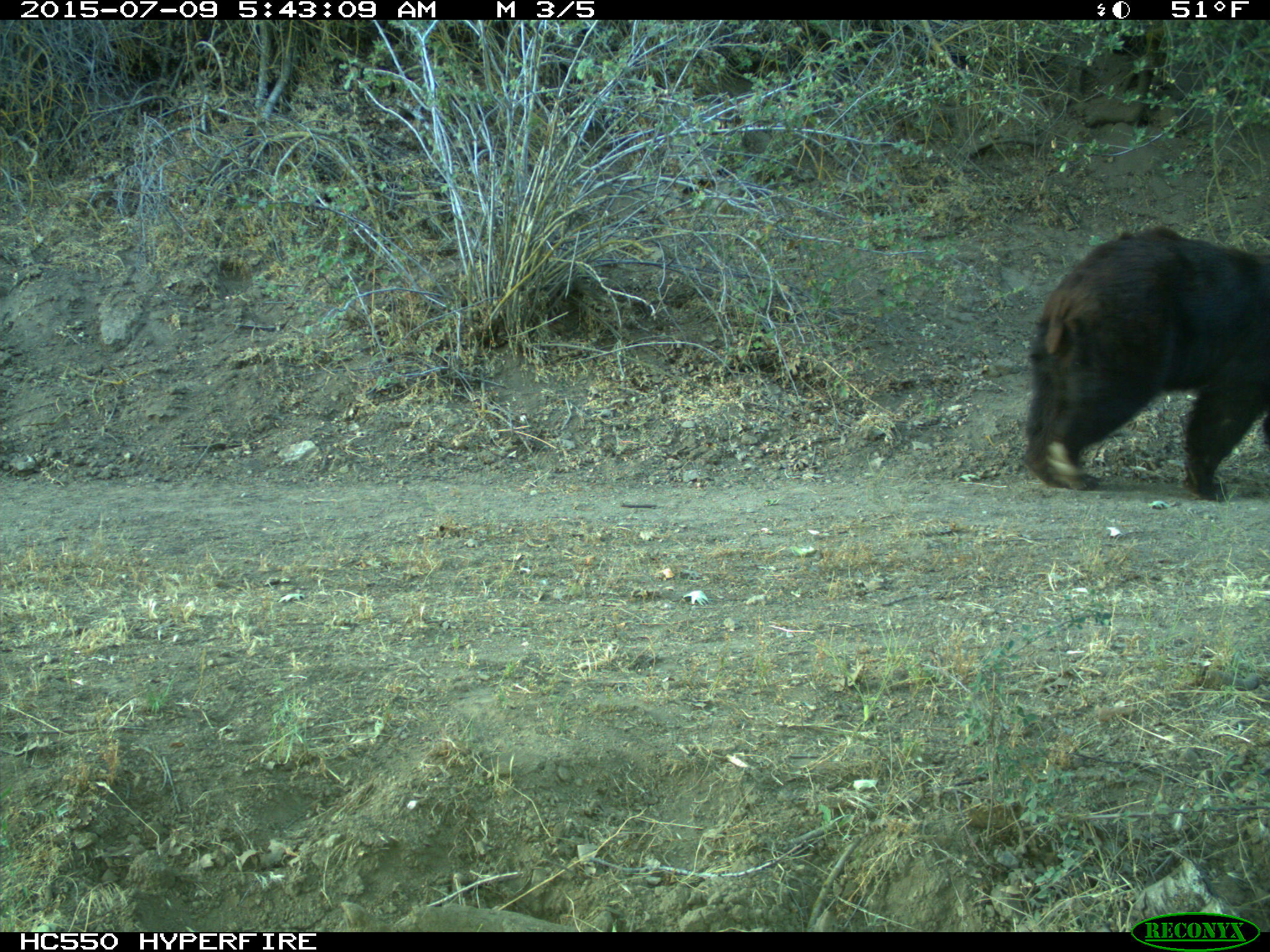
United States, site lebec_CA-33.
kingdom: Animalia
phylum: Chordata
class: Mammalia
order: Carnivora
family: Ursidae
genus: Ursus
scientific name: Ursus americanus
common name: american black bear